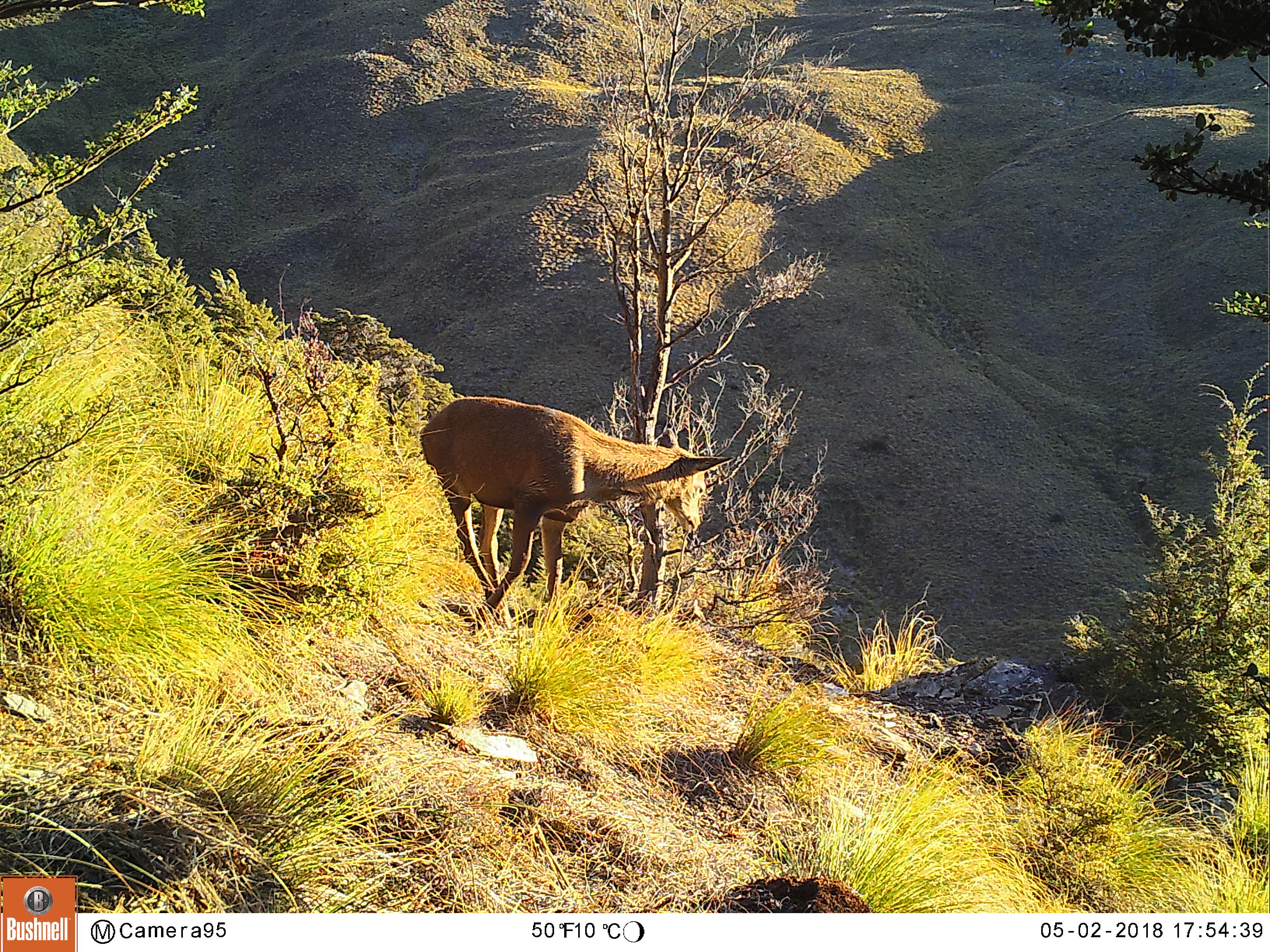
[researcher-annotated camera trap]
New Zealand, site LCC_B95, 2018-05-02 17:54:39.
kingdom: Animalia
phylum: Chordata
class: Mammalia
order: Artiodactyla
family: Cervidae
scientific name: Cervidae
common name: deer